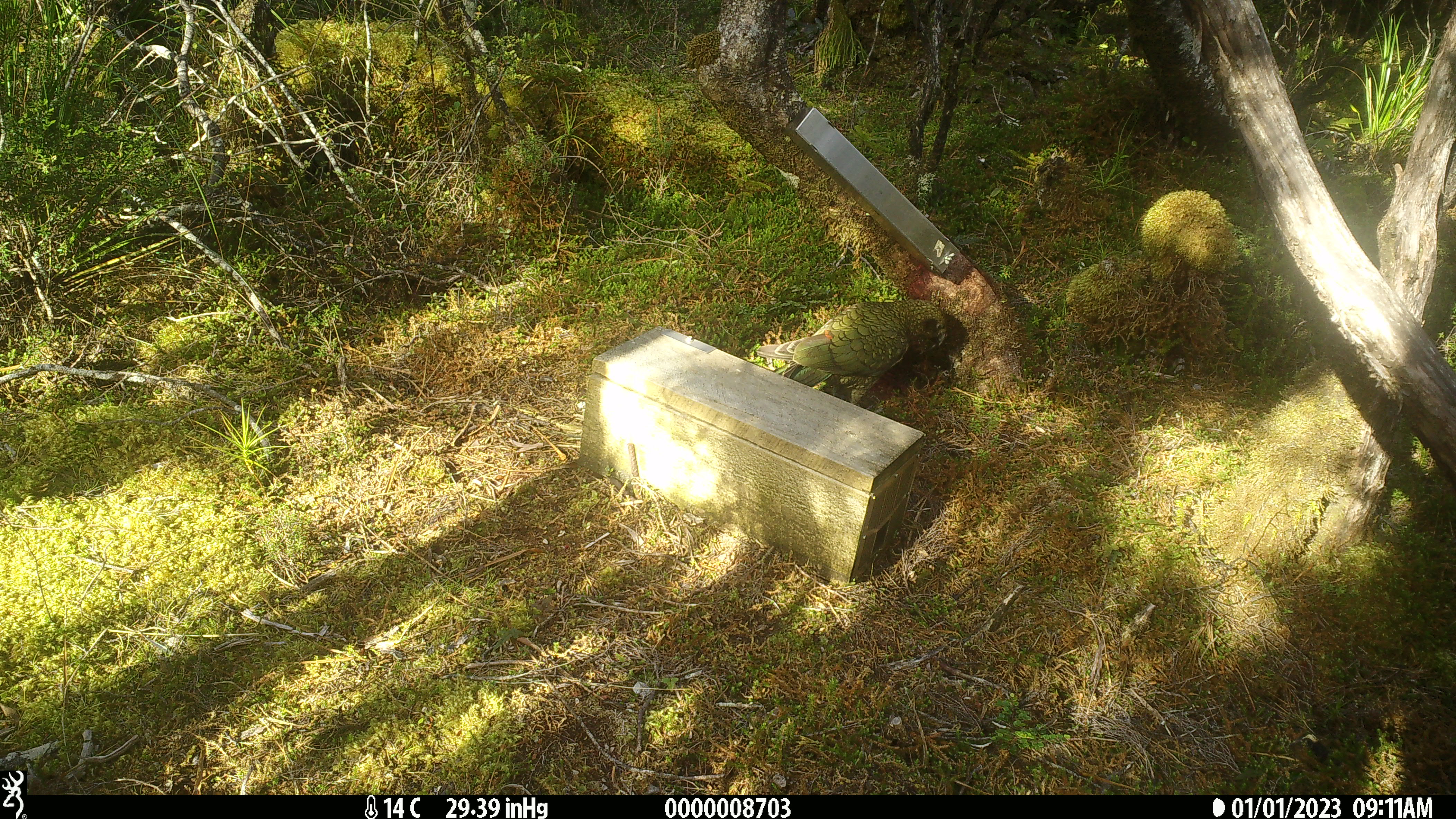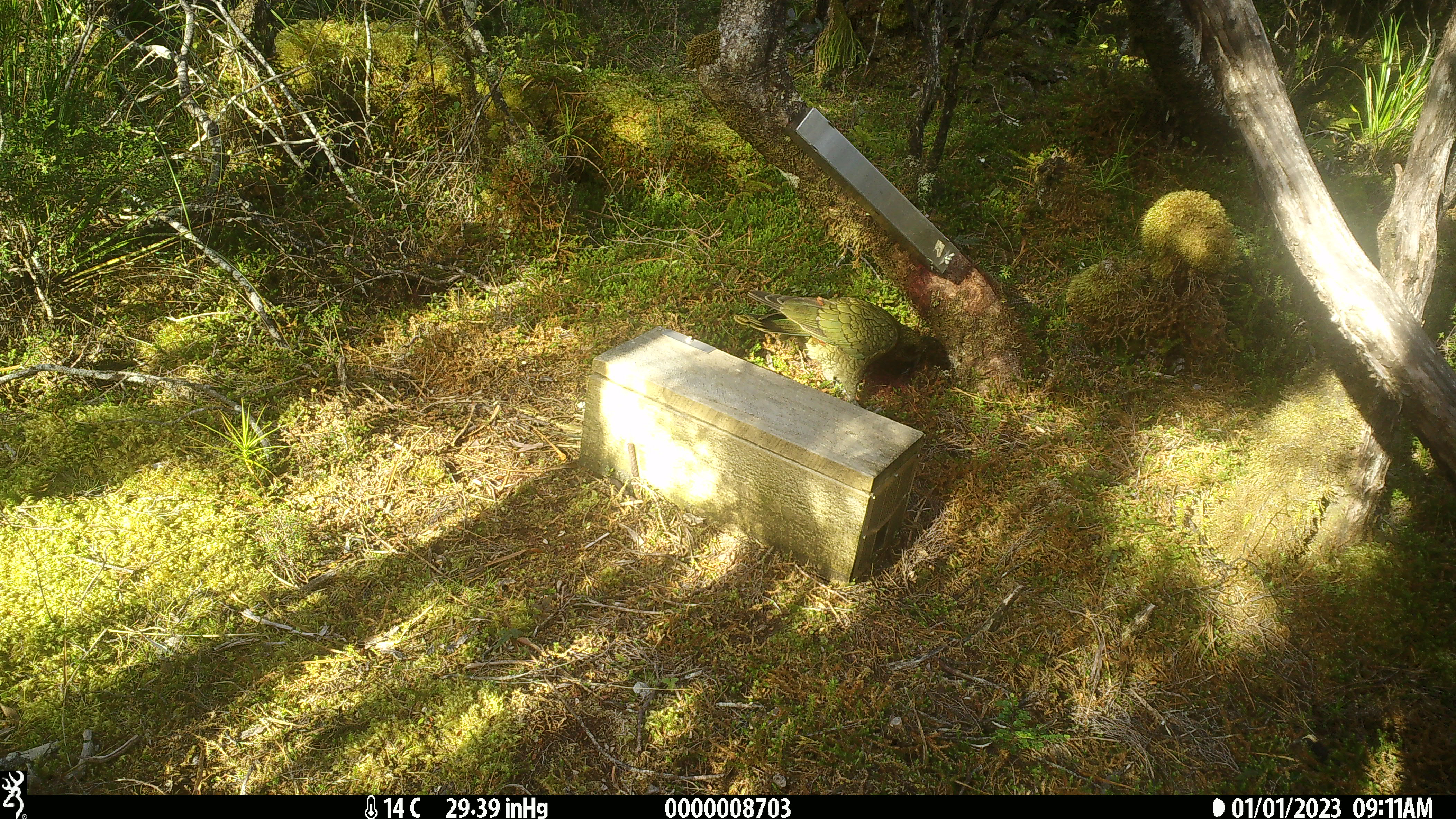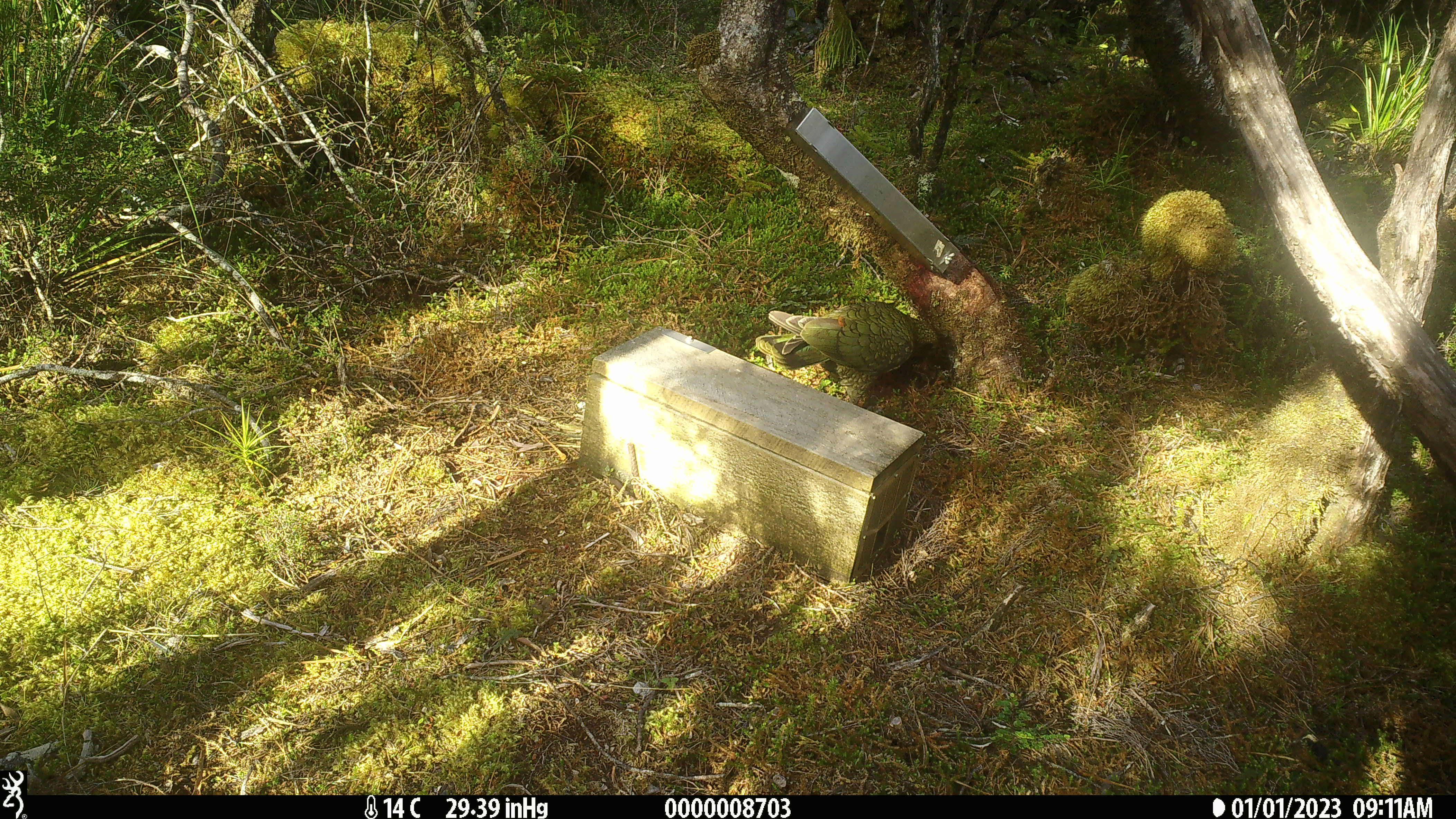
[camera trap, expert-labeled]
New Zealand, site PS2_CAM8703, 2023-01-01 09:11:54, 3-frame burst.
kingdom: Animalia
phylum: Chordata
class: Aves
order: Psittaciformes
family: Strigopidae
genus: Nestor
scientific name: Nestor notabilis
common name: kea